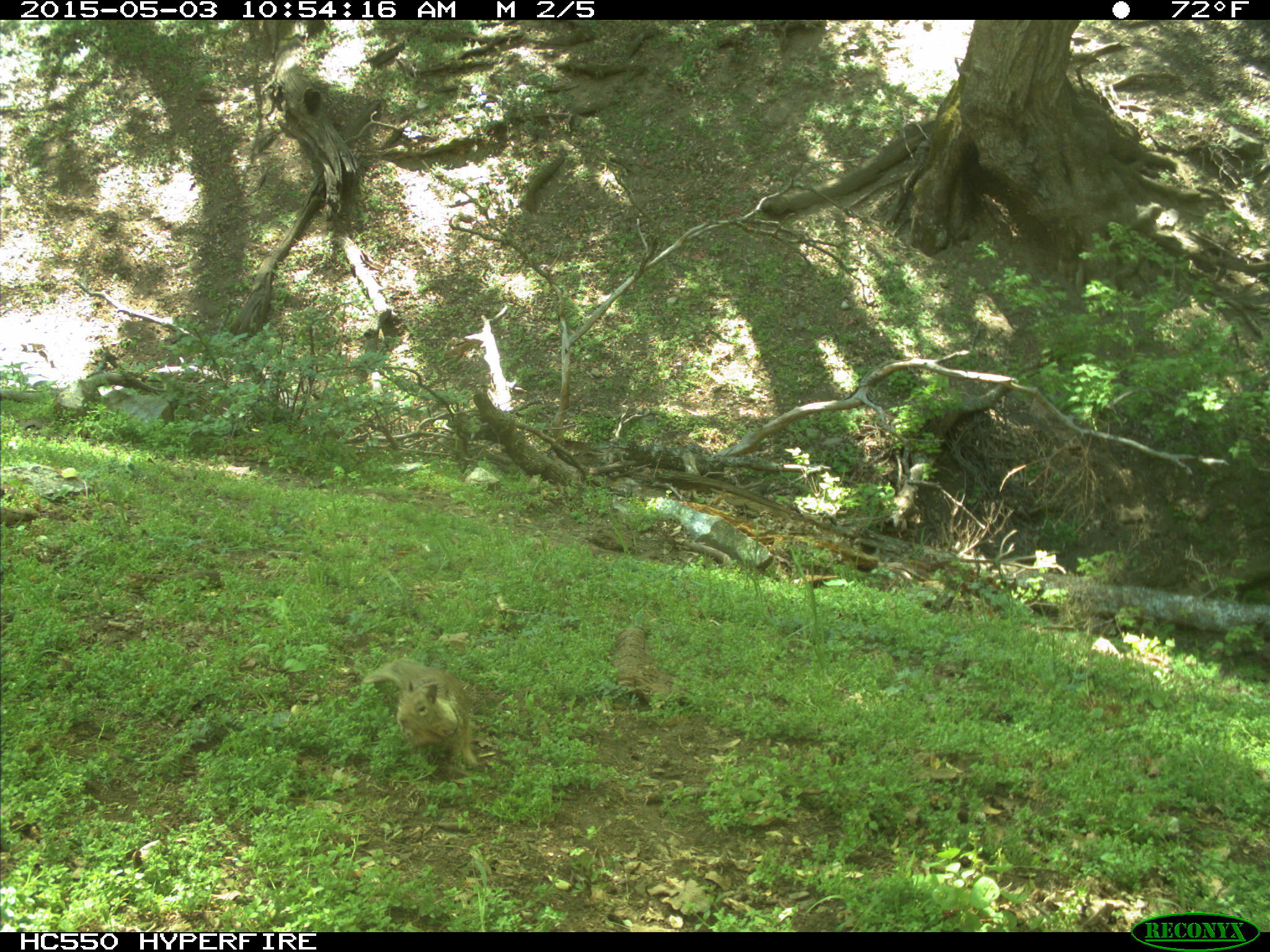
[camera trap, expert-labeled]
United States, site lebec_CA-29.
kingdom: Animalia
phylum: Chordata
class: Mammalia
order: Rodentia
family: Sciuridae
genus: Otospermophilus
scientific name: Otospermophilus beecheyi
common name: california ground squirrel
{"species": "Otospermophilus beecheyi (california ground squirrel)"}